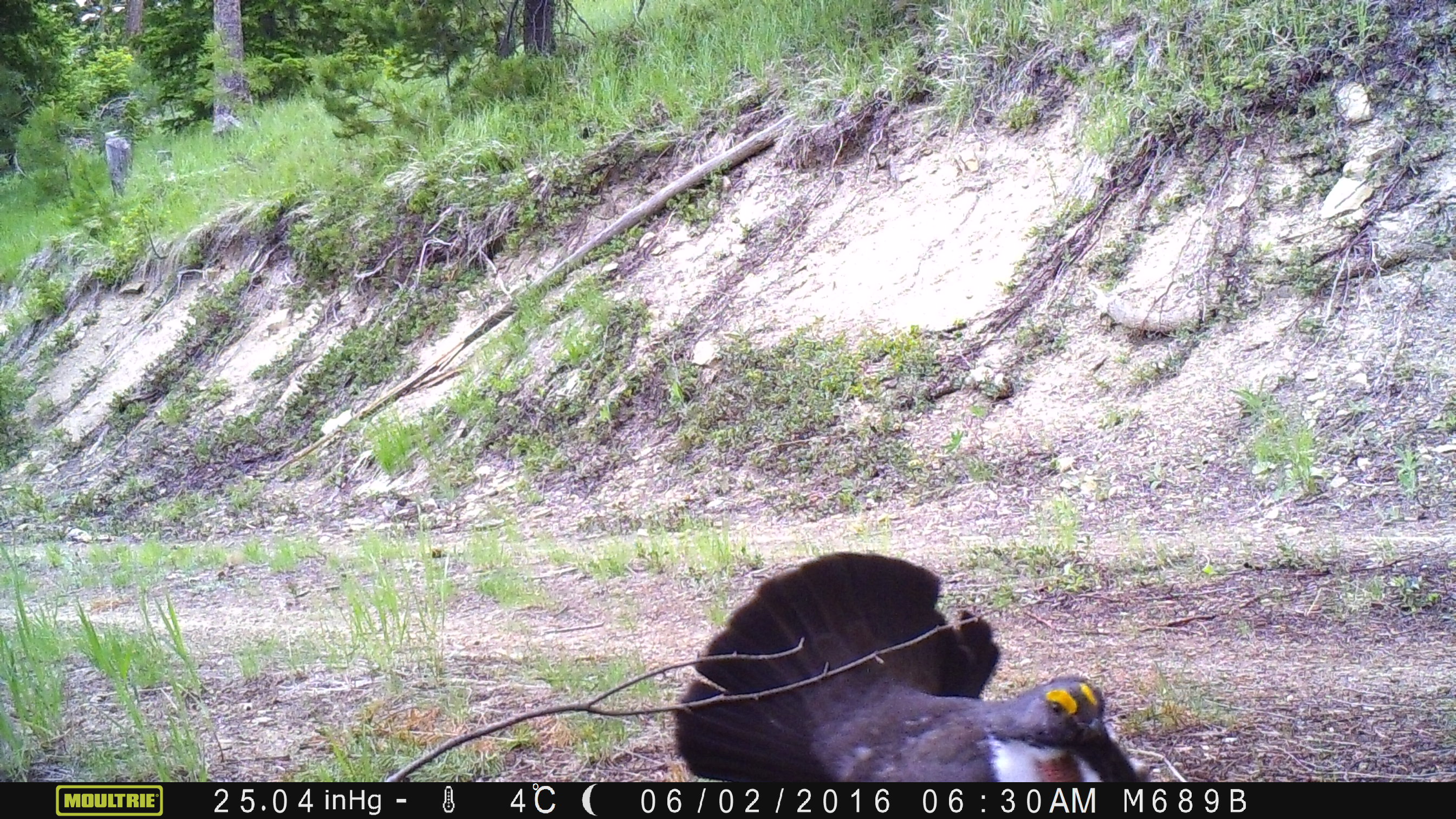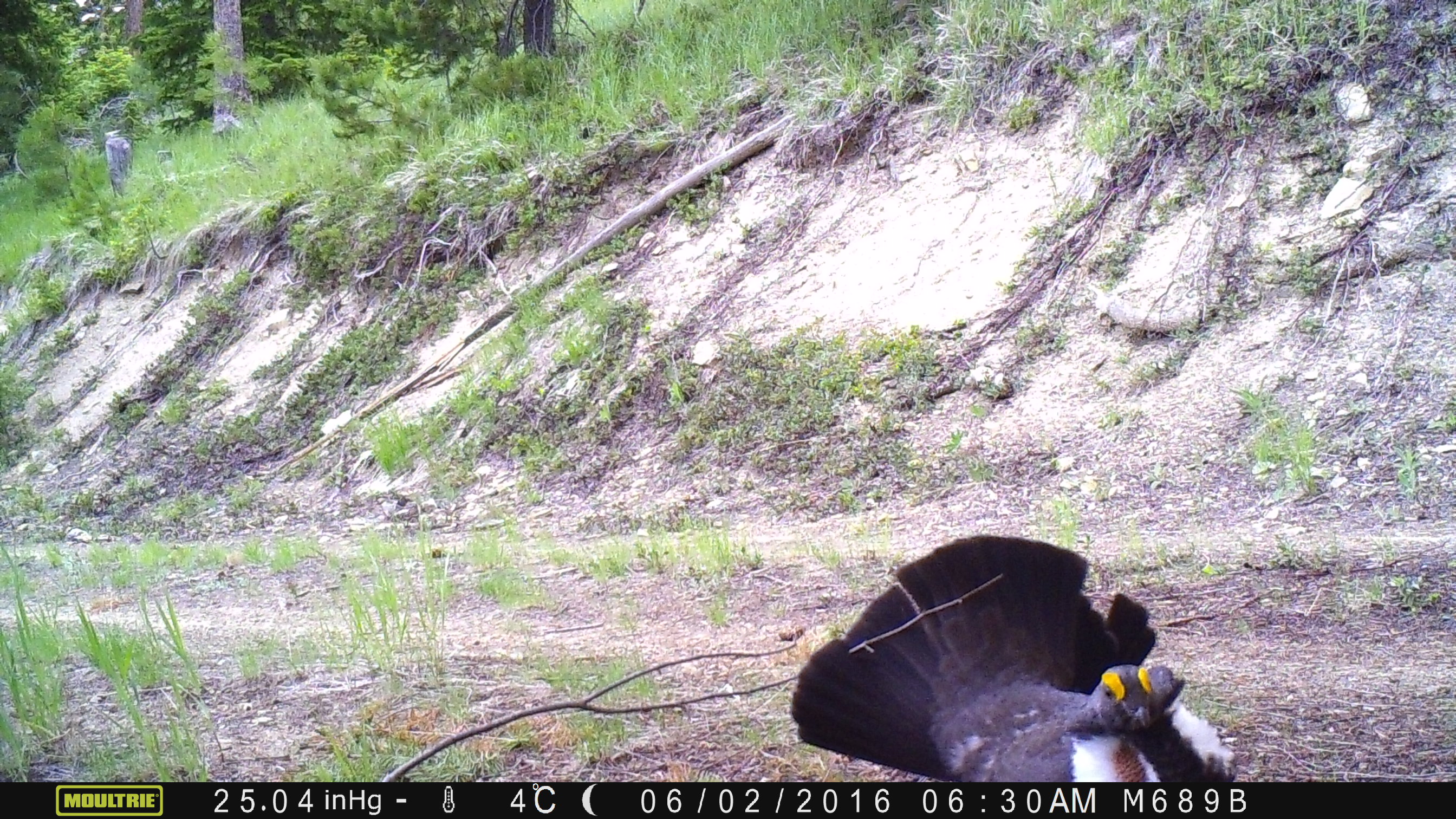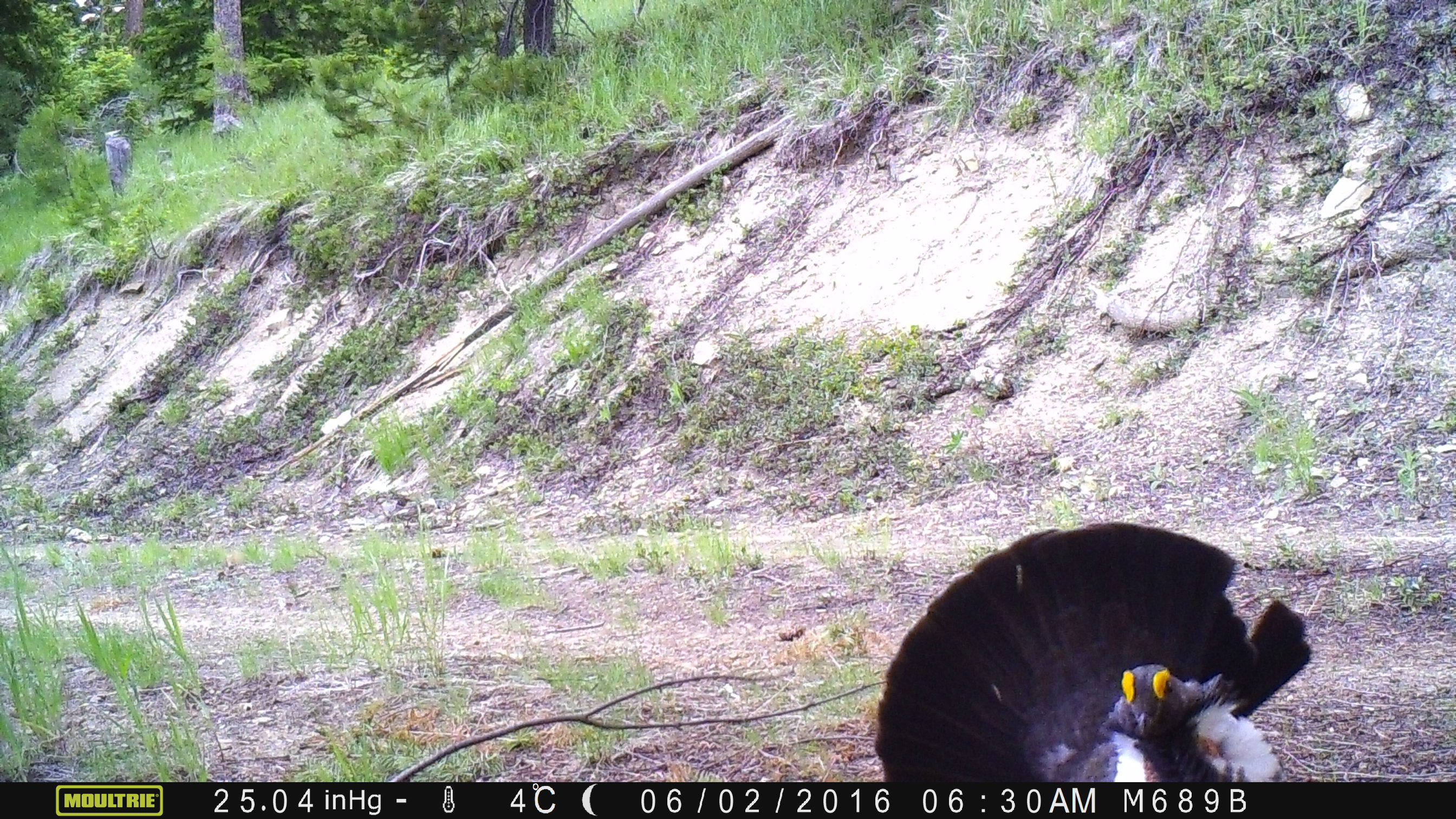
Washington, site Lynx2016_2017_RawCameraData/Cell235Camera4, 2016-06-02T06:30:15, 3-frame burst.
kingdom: Animalia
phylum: Chordata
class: Aves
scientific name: Aves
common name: birds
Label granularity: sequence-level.